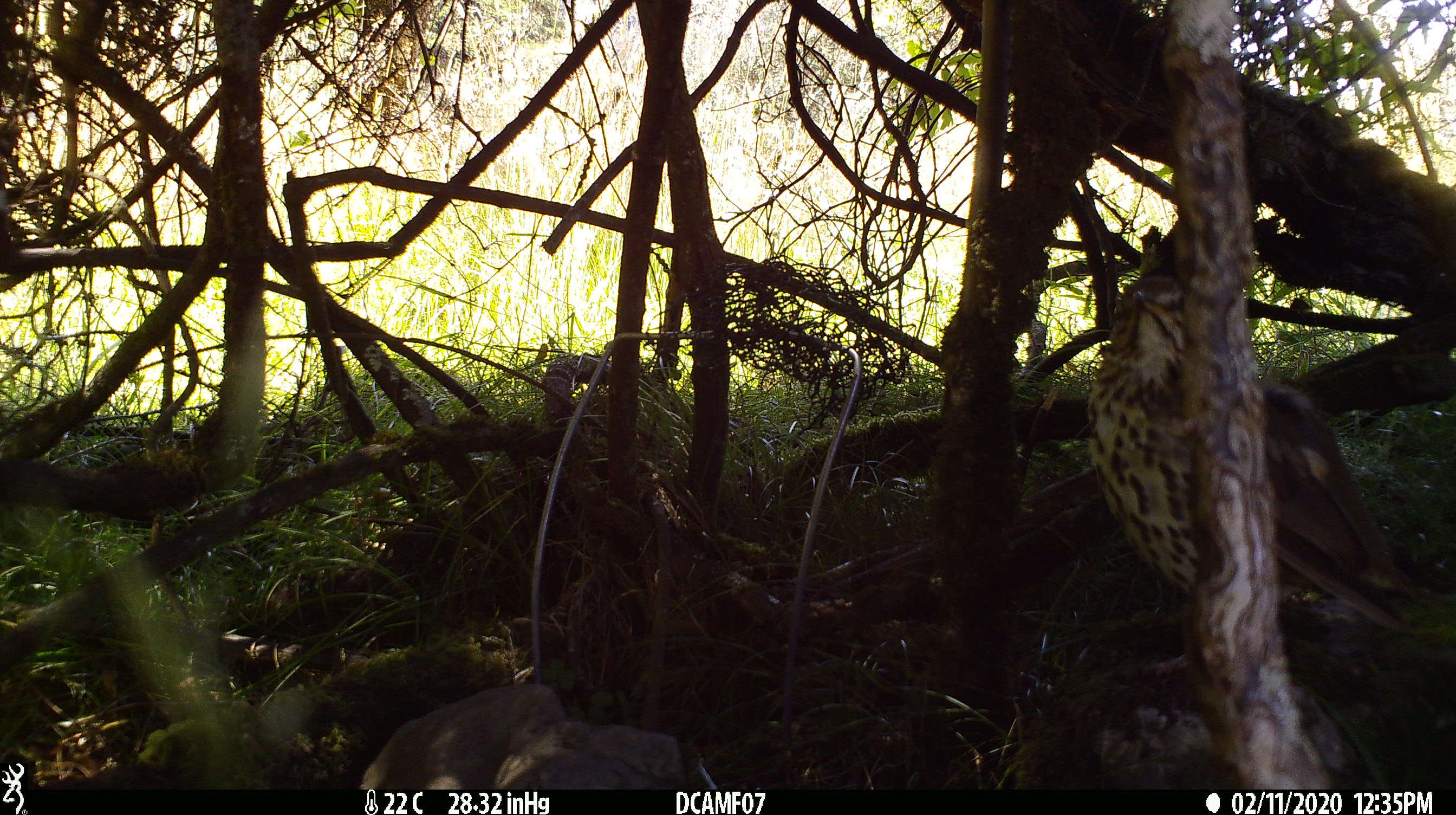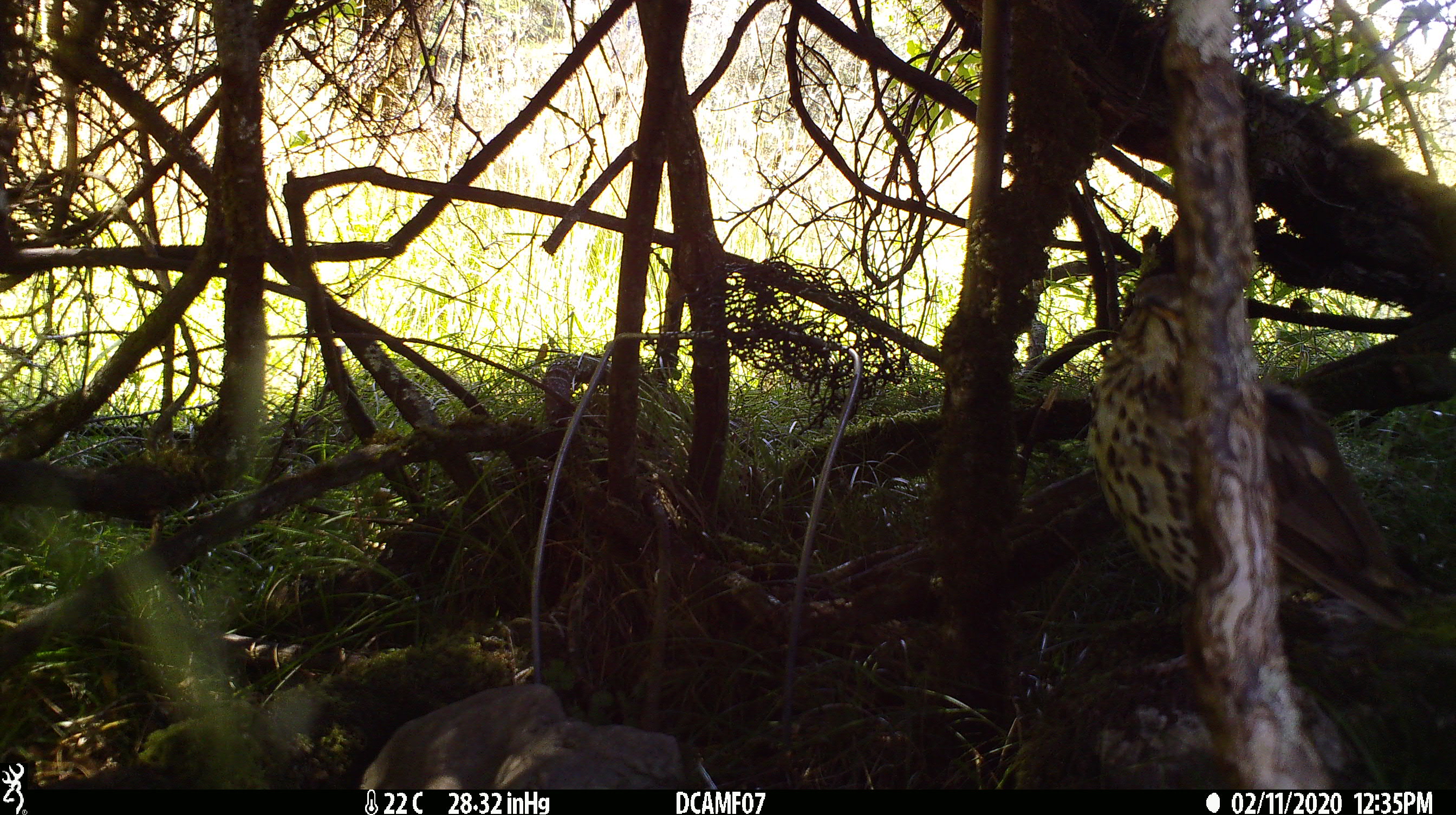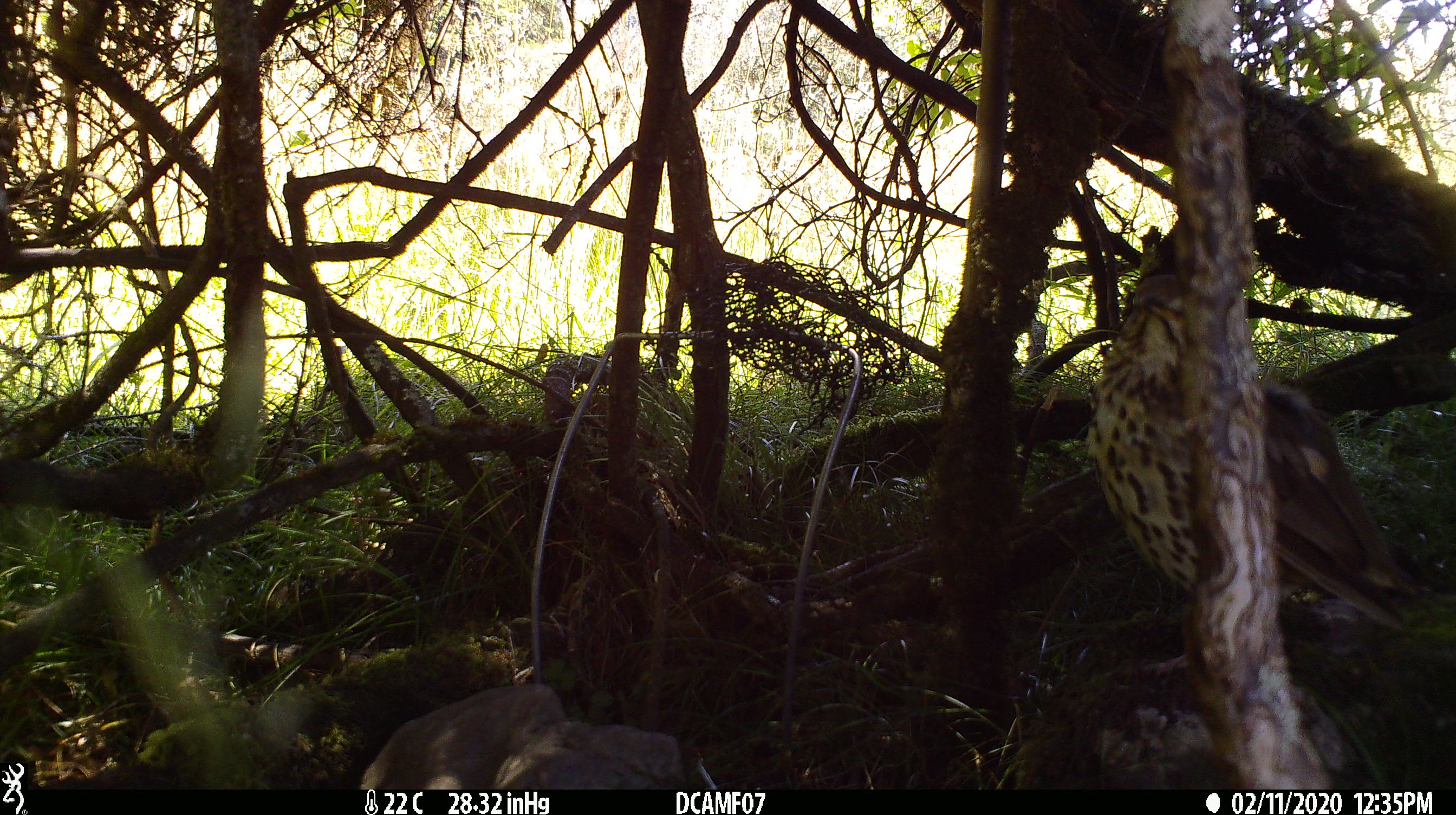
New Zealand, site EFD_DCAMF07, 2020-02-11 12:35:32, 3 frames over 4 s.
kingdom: Animalia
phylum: Chordata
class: Aves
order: Passeriformes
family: Turdidae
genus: Turdus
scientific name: Turdus philomelos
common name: song thrush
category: thrush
Thrush (song thrush) (Turdus philomelos).